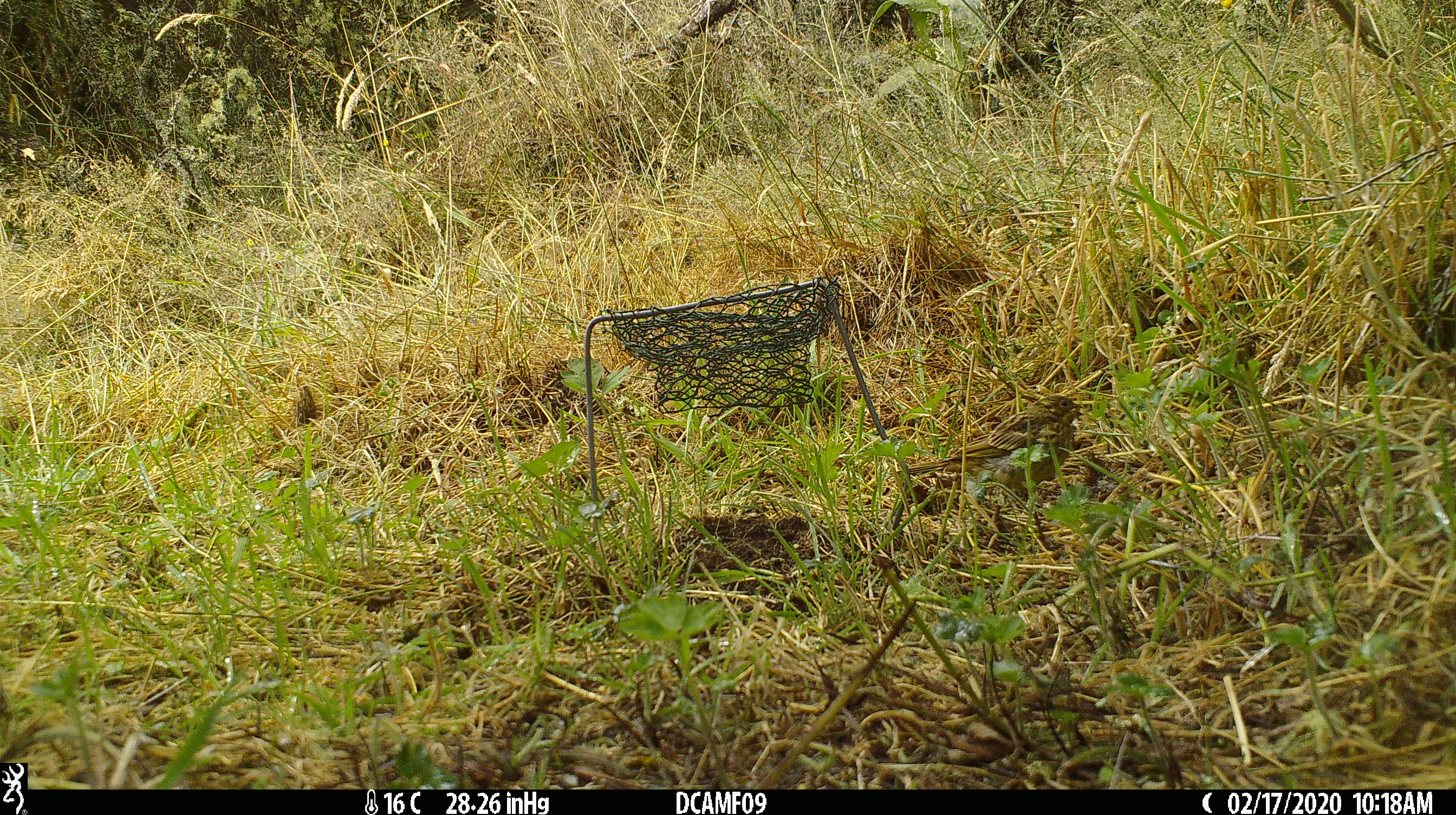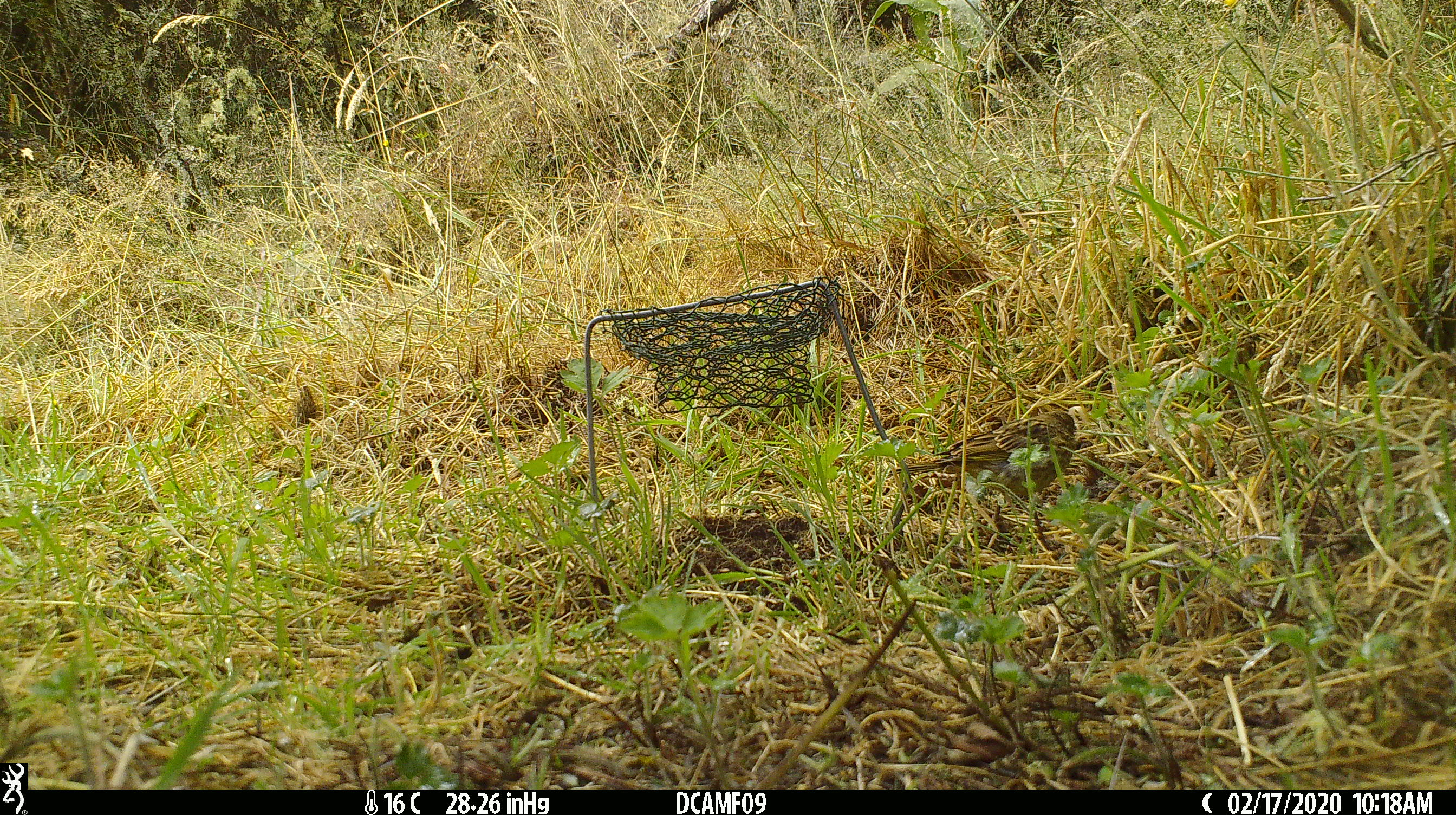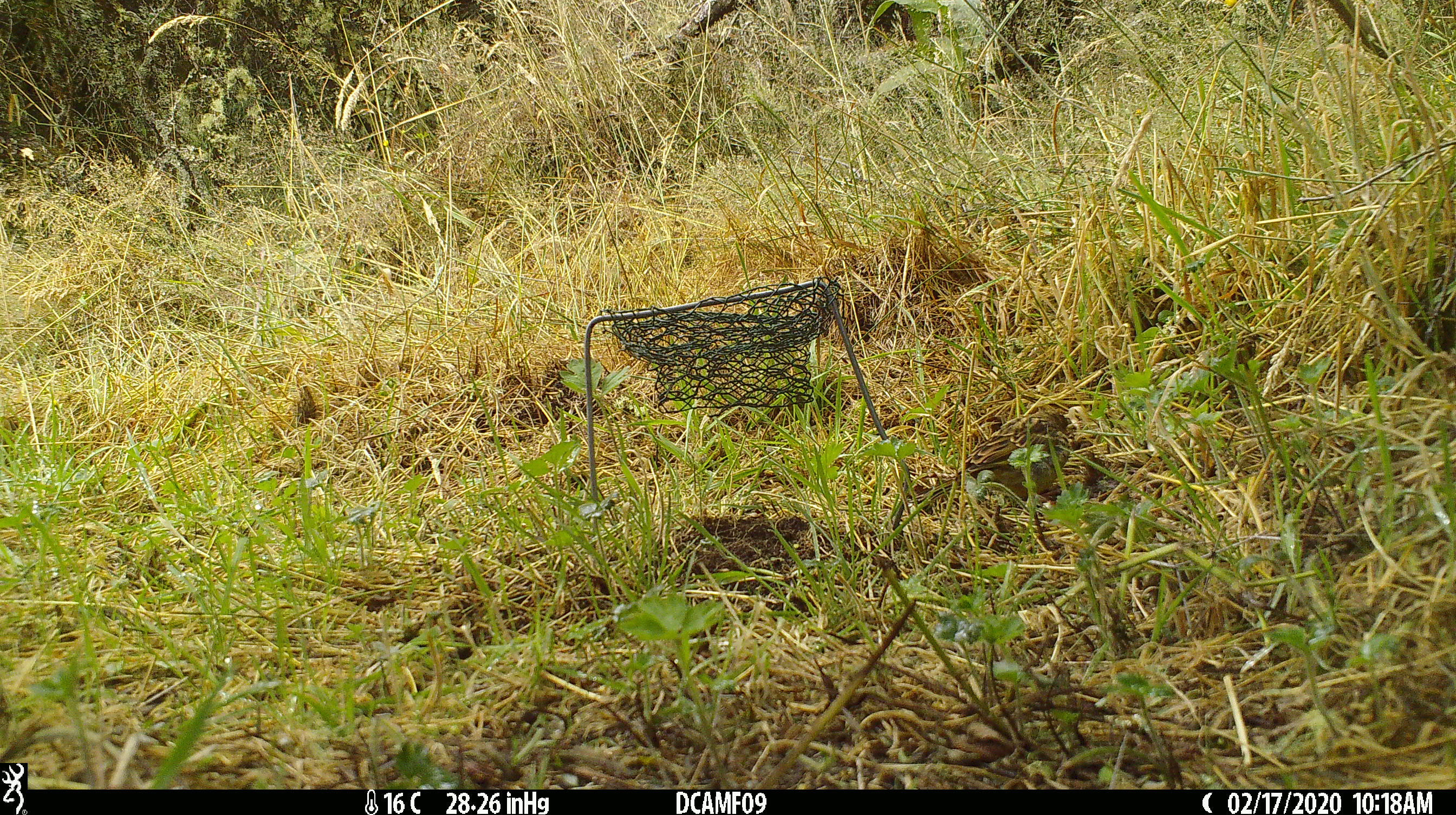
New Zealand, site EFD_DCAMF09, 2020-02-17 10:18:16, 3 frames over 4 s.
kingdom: Animalia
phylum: Chordata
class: Aves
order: Passeriformes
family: Prunellidae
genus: Prunella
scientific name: Prunella modularis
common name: dunnock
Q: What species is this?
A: Dunnock (Prunella modularis).